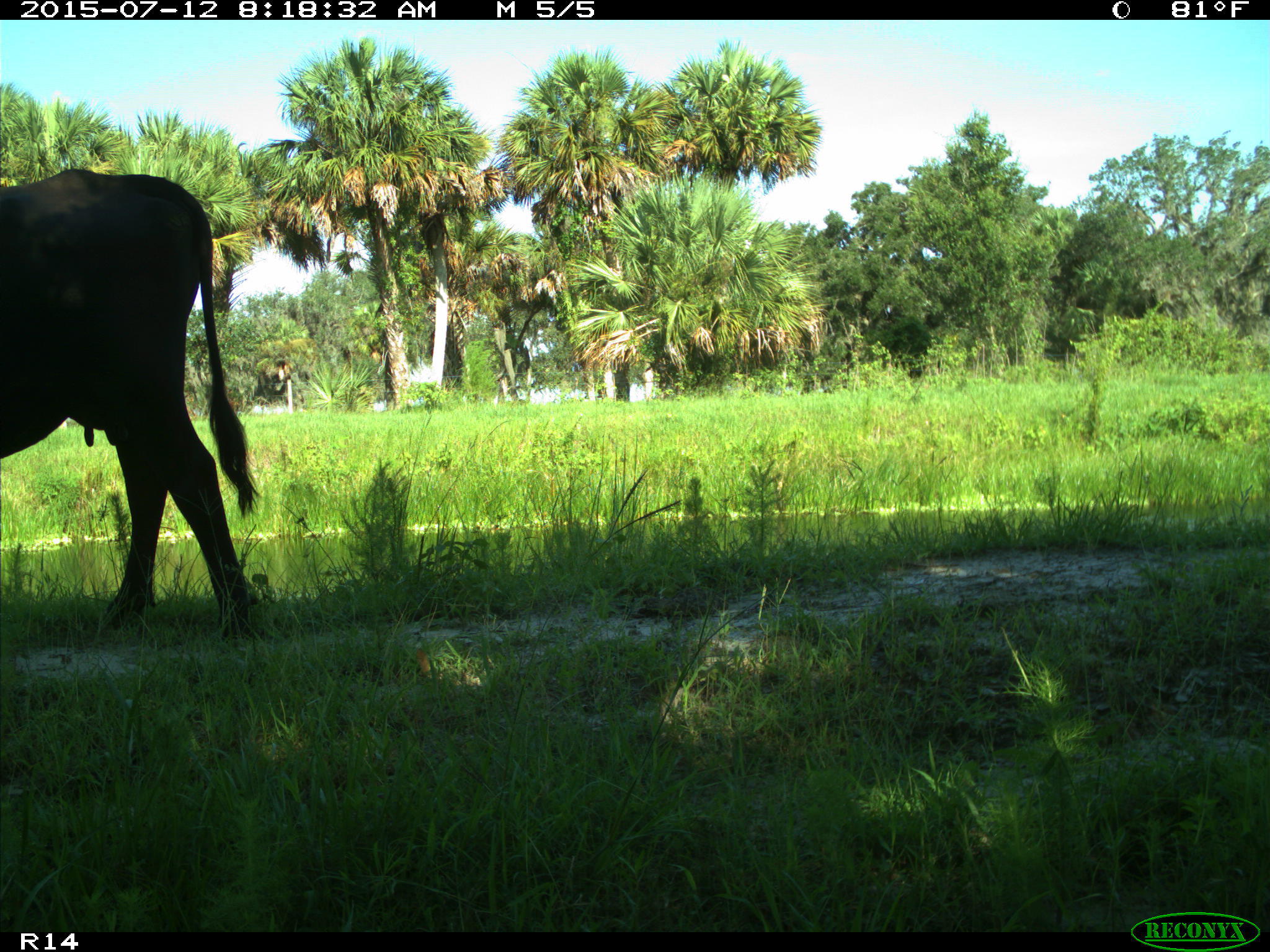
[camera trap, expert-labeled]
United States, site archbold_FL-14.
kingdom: Animalia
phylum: Chordata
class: Mammalia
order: Artiodactyla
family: Bovidae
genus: Bos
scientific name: Bos taurus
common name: domestic cow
Bos taurus (domestic cow).